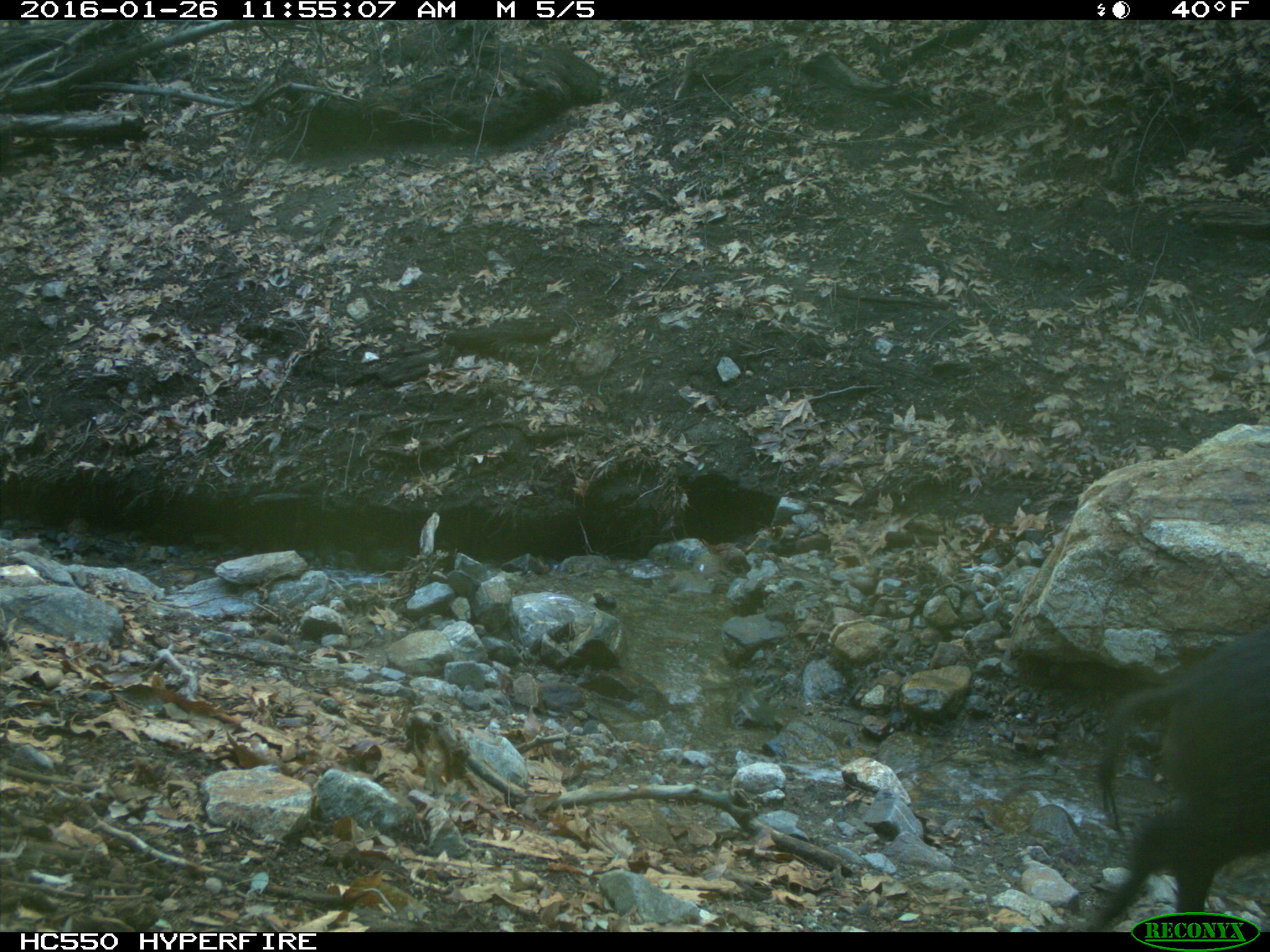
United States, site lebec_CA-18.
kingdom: Animalia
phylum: Chordata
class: Mammalia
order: Artiodactyla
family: Suidae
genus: Sus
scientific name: Sus scrofa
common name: wild boar